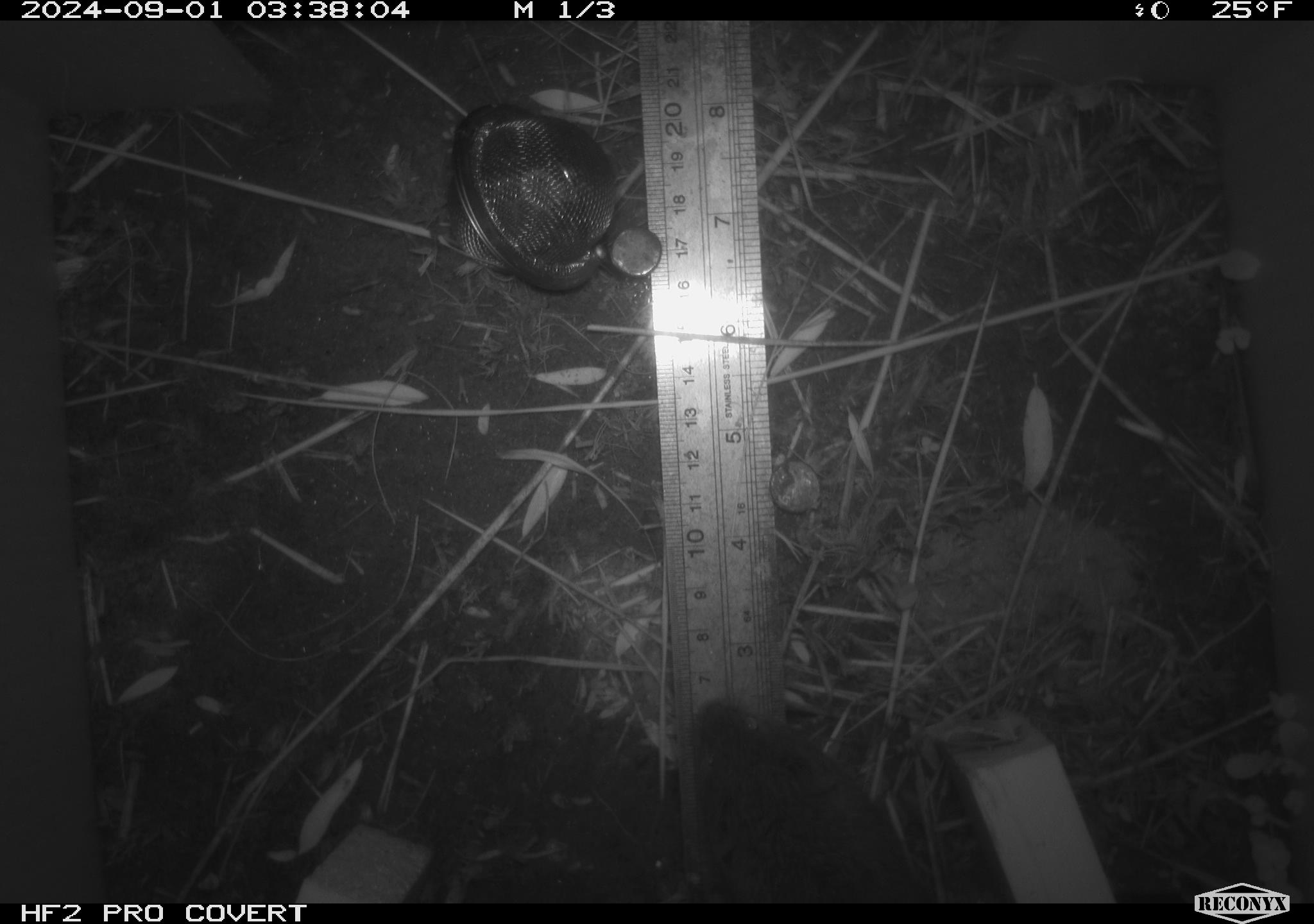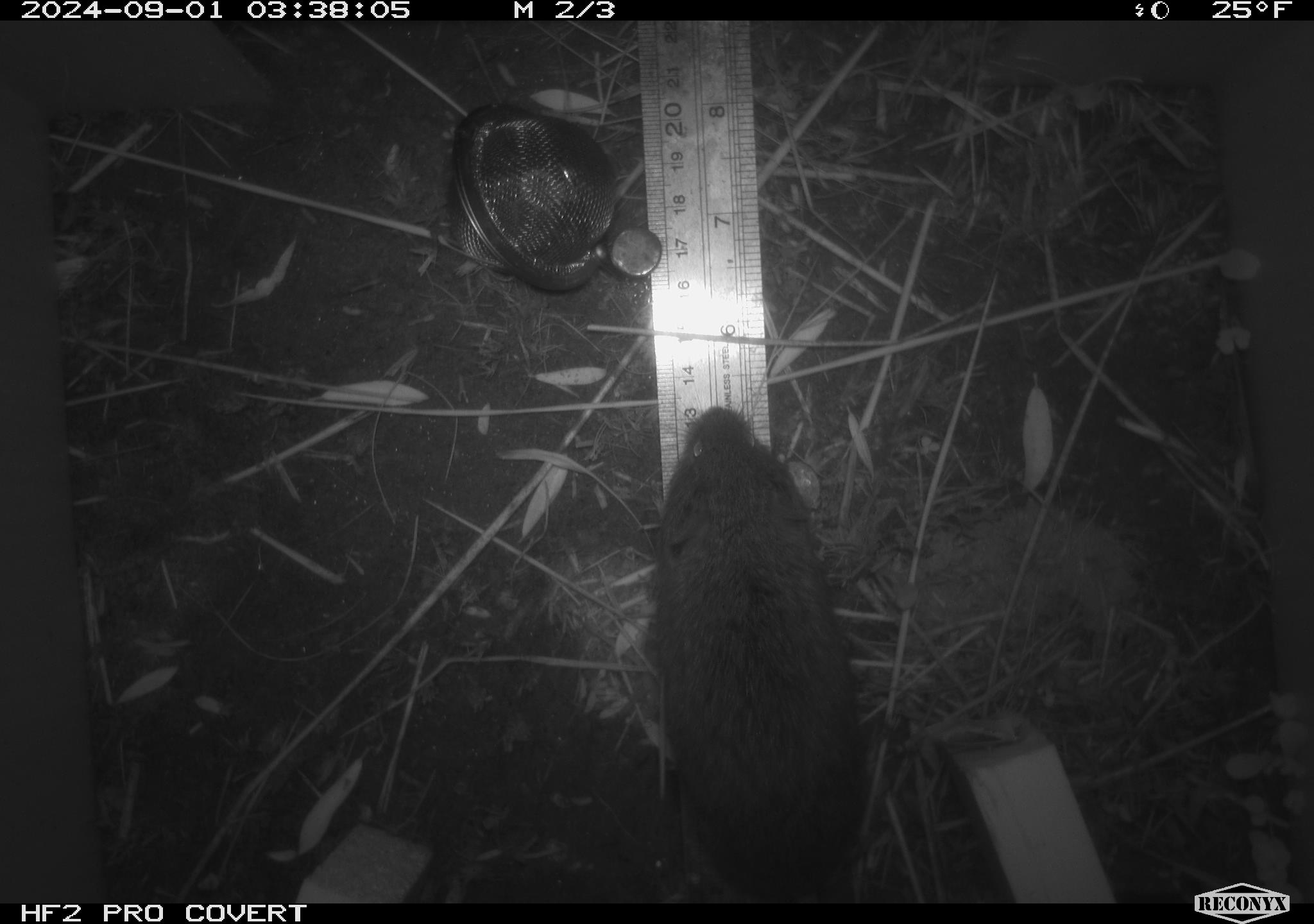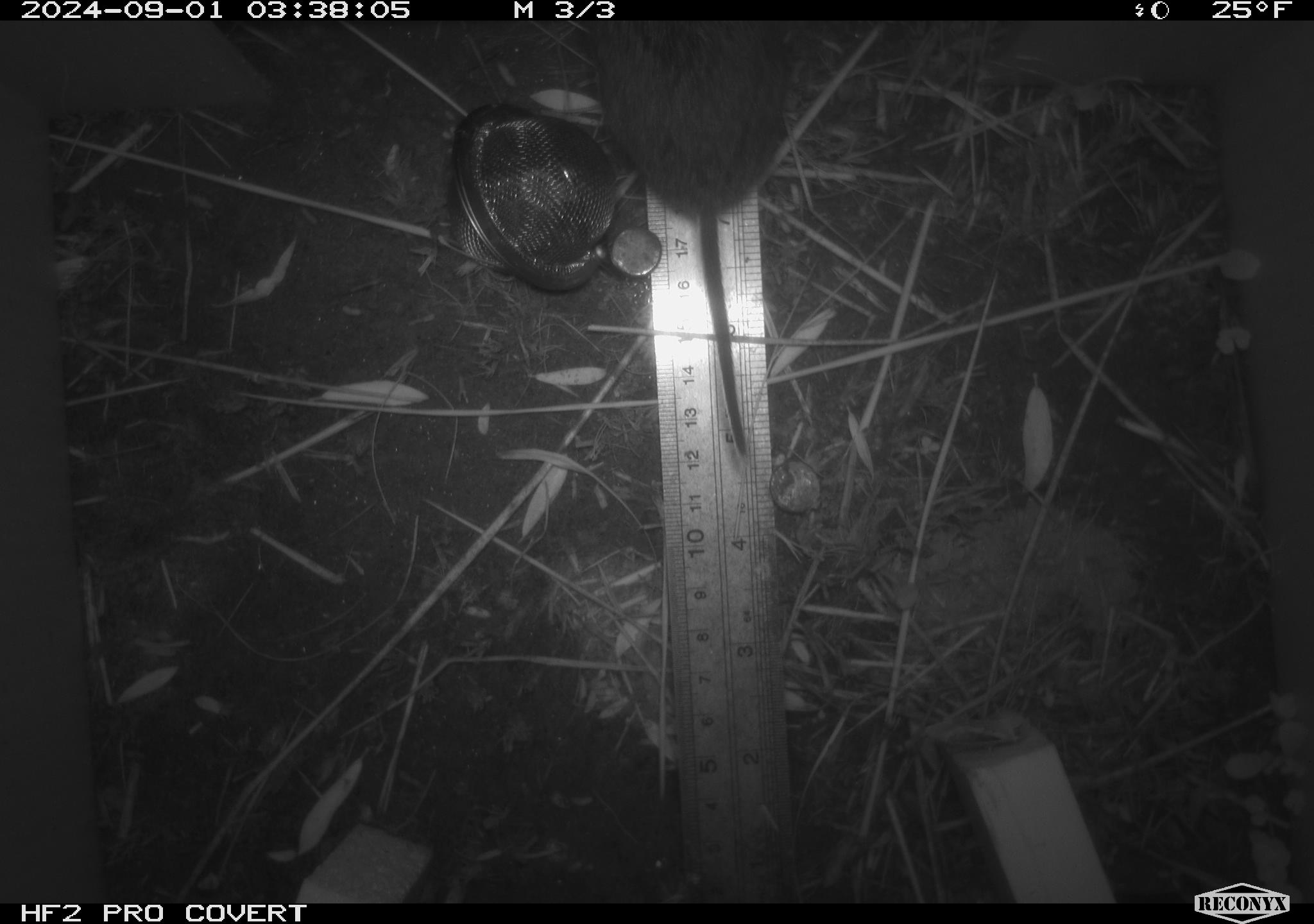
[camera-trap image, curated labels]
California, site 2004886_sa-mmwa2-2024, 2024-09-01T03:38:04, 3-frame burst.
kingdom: Animalia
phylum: Chordata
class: Mammalia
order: Rodentia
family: Cricetidae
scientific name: Arvicolinae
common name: voles, lemmings, and muskrats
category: arvicolinae subfamily